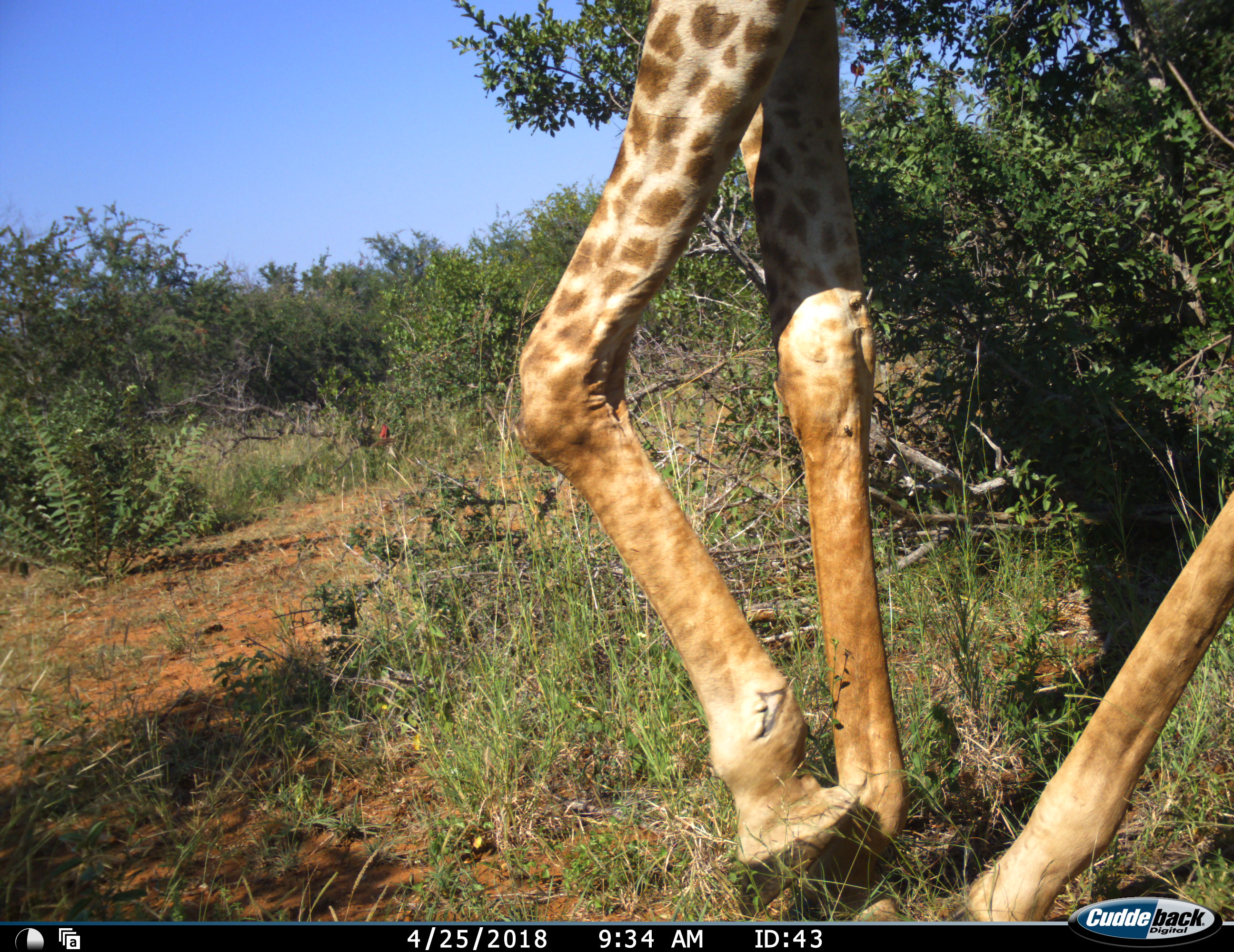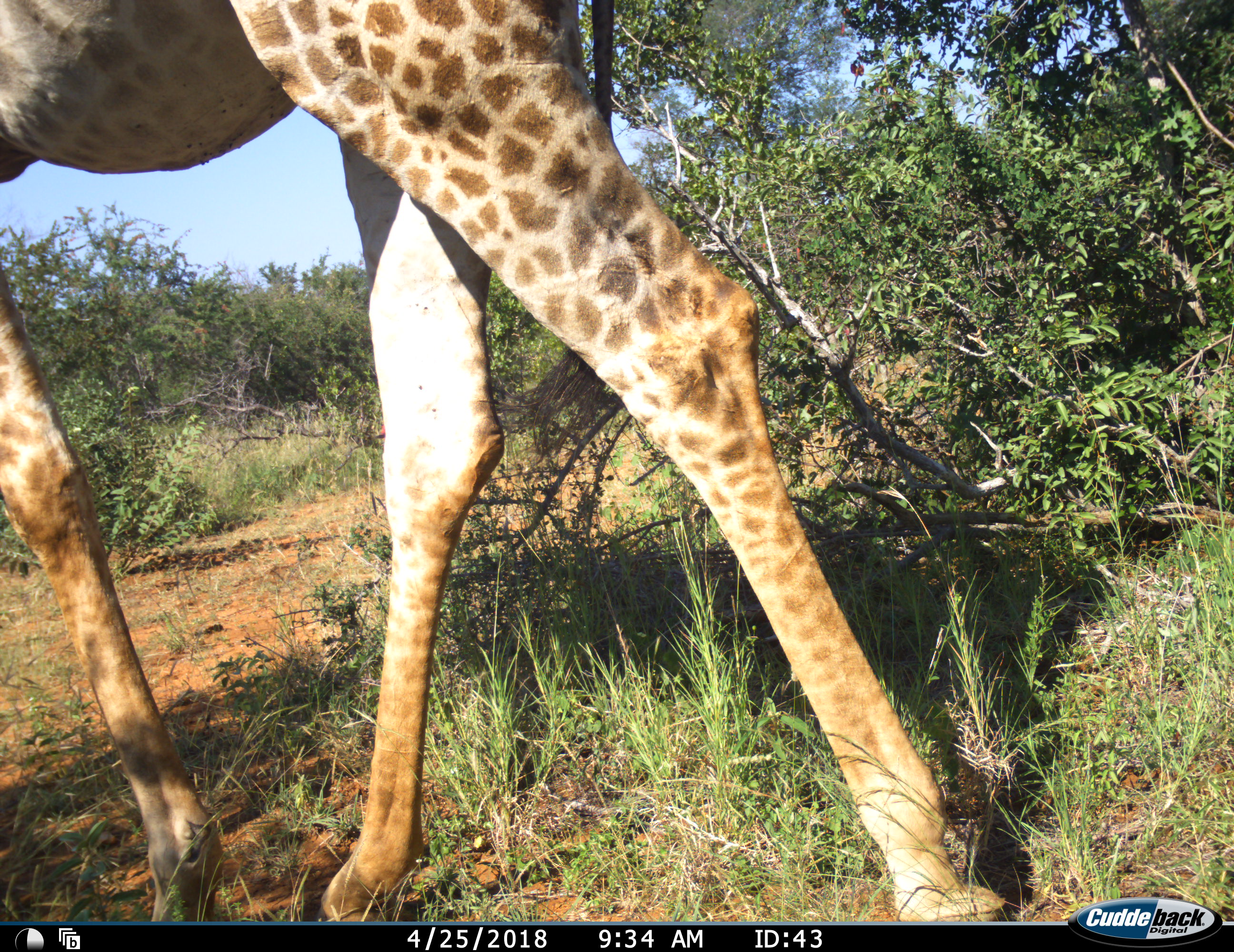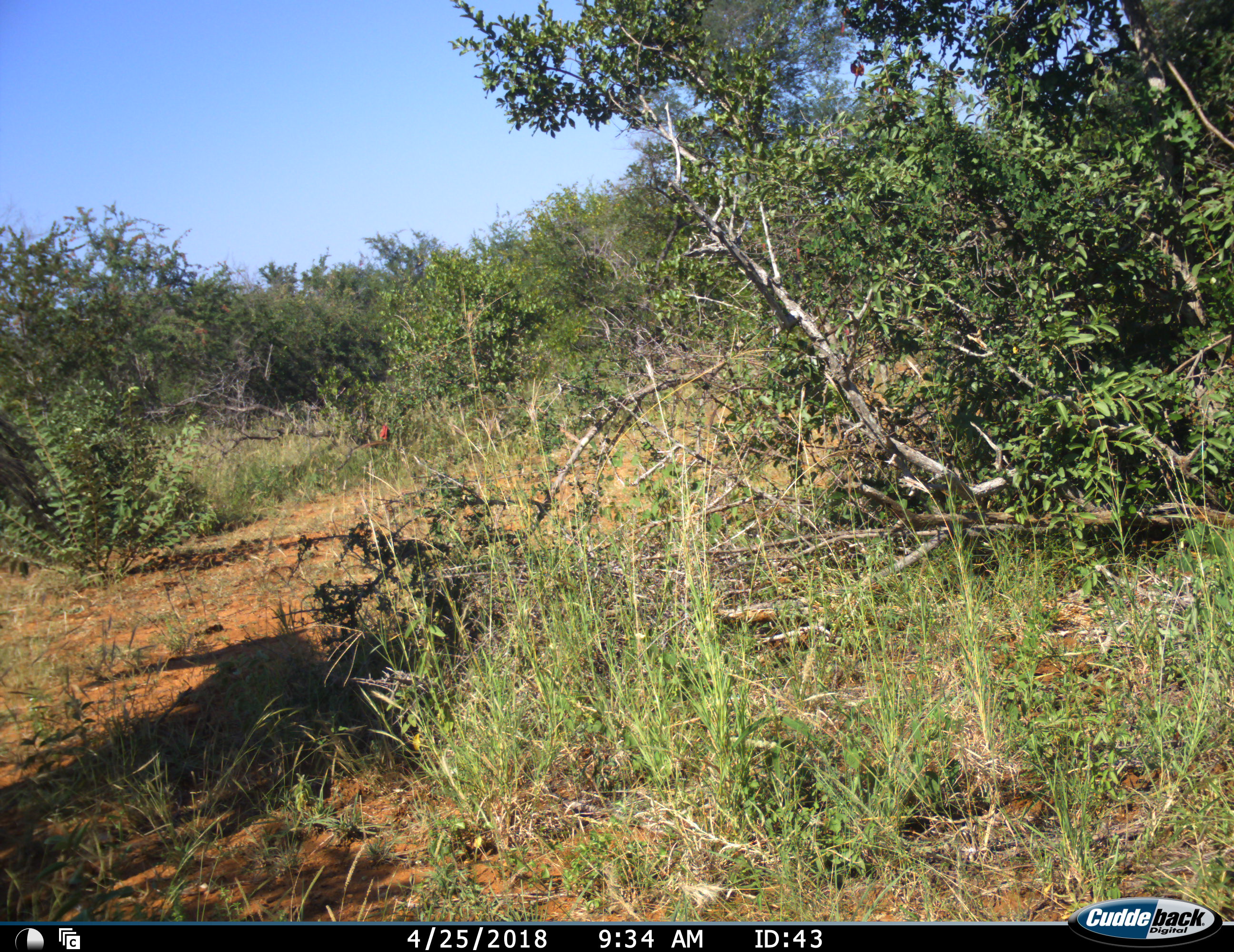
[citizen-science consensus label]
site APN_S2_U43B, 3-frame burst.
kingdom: Animalia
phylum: Chordata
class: Mammalia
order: Artiodactyla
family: Giraffidae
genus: Giraffa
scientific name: Giraffa camelopardalis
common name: giraffe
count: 1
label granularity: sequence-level